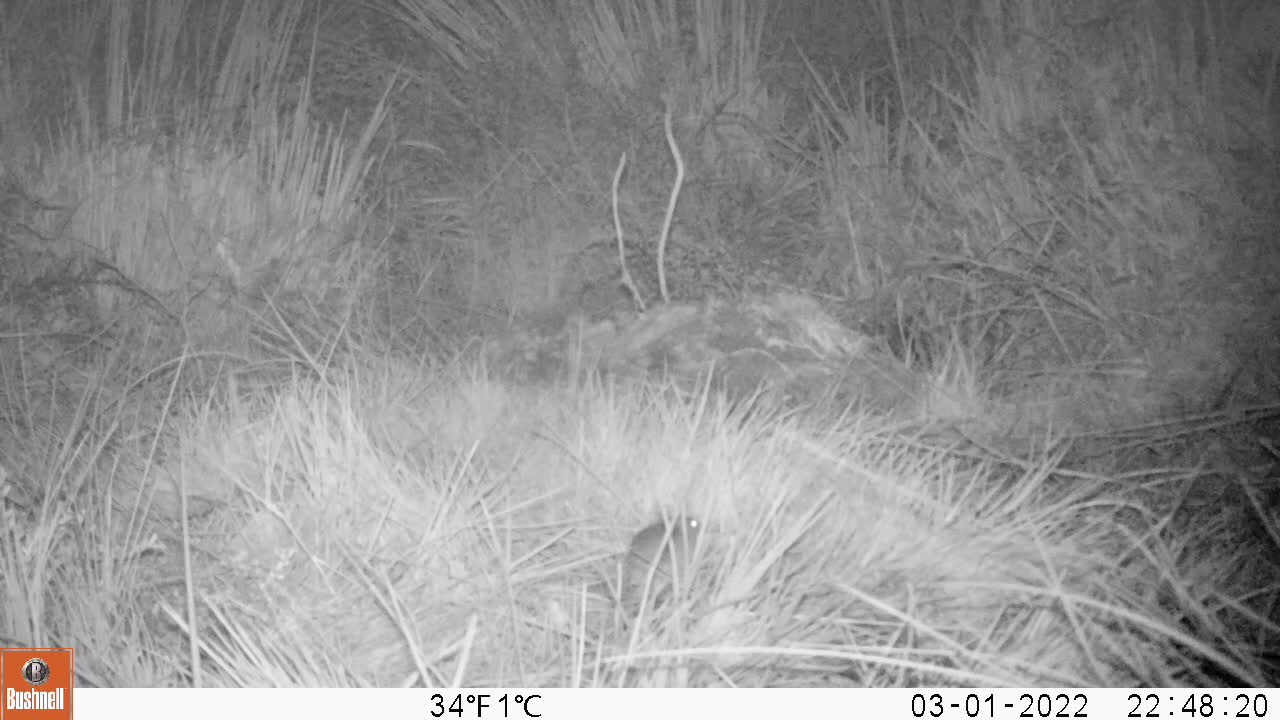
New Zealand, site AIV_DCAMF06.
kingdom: Animalia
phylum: Chordata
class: Mammalia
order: Rodentia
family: Muridae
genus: Mus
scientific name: Mus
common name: mouse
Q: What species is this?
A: Mouse (Mus).